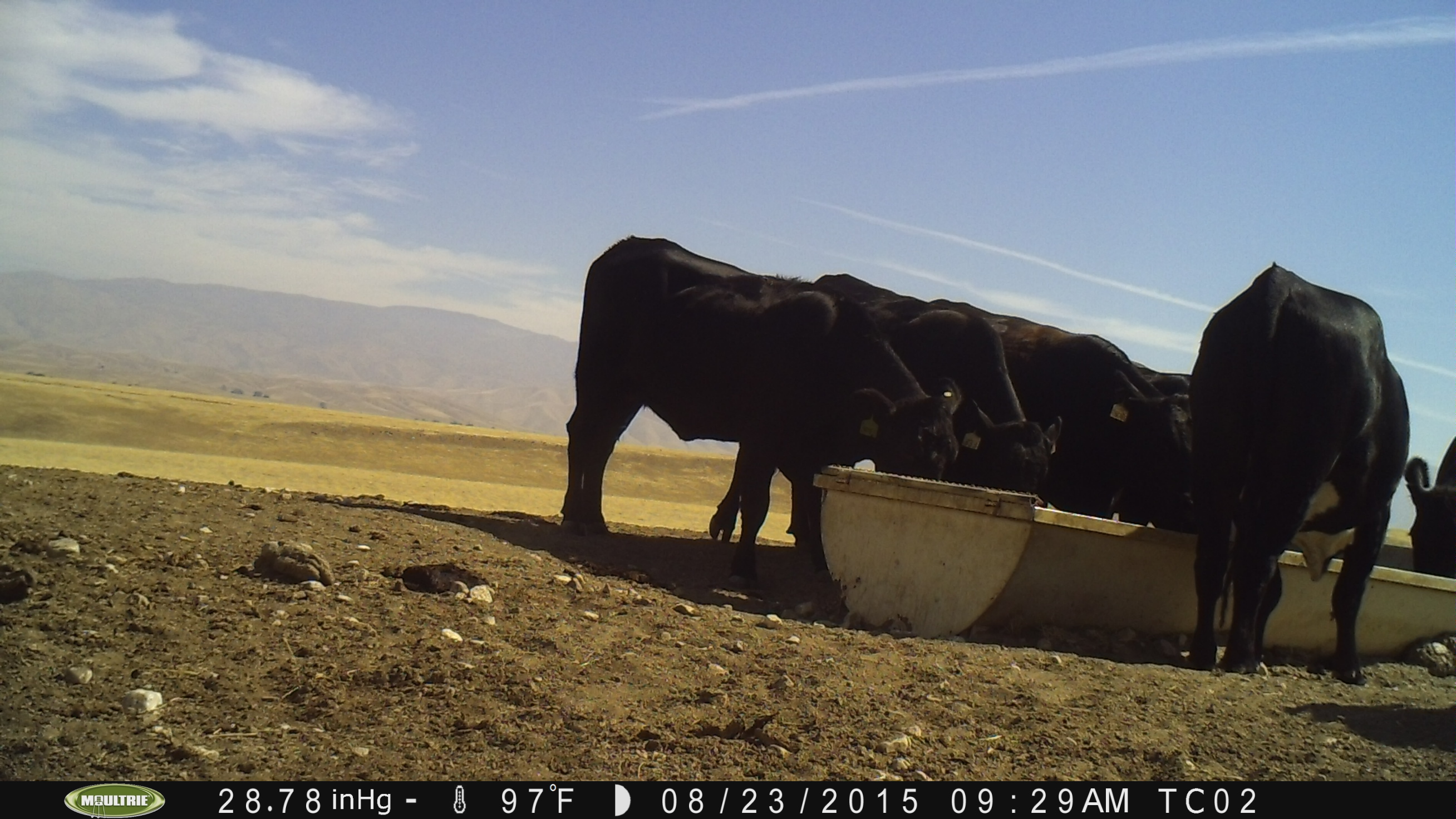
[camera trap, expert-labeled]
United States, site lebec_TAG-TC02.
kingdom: Animalia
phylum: Chordata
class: Mammalia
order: Artiodactyla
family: Bovidae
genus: Bos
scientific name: Bos taurus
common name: domestic cow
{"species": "Bos taurus (domestic cow)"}